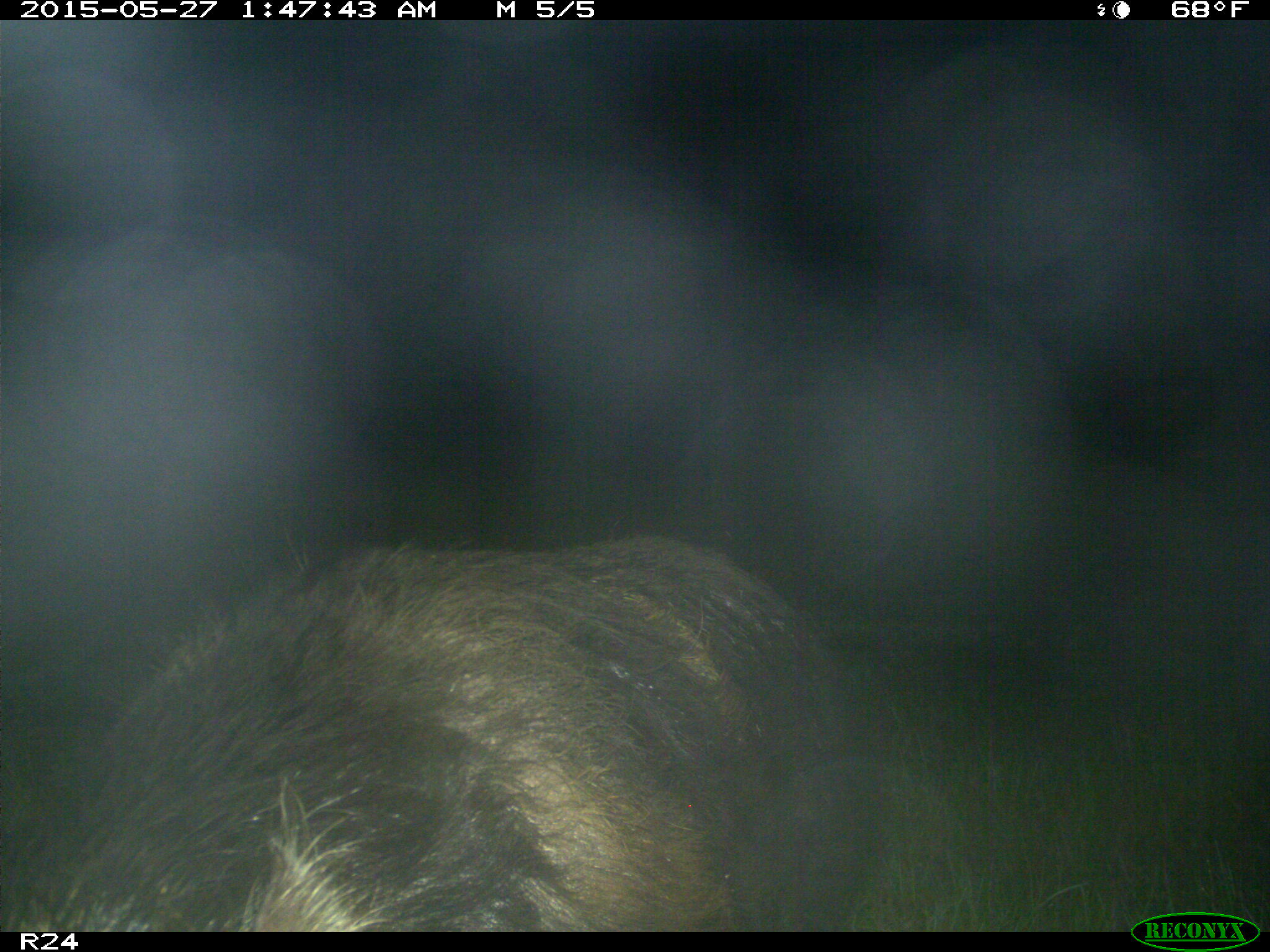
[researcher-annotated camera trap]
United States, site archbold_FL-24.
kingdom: Animalia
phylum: Chordata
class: Mammalia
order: Artiodactyla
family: Cervidae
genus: Odocoileus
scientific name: Odocoileus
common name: deer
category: unidentified deer